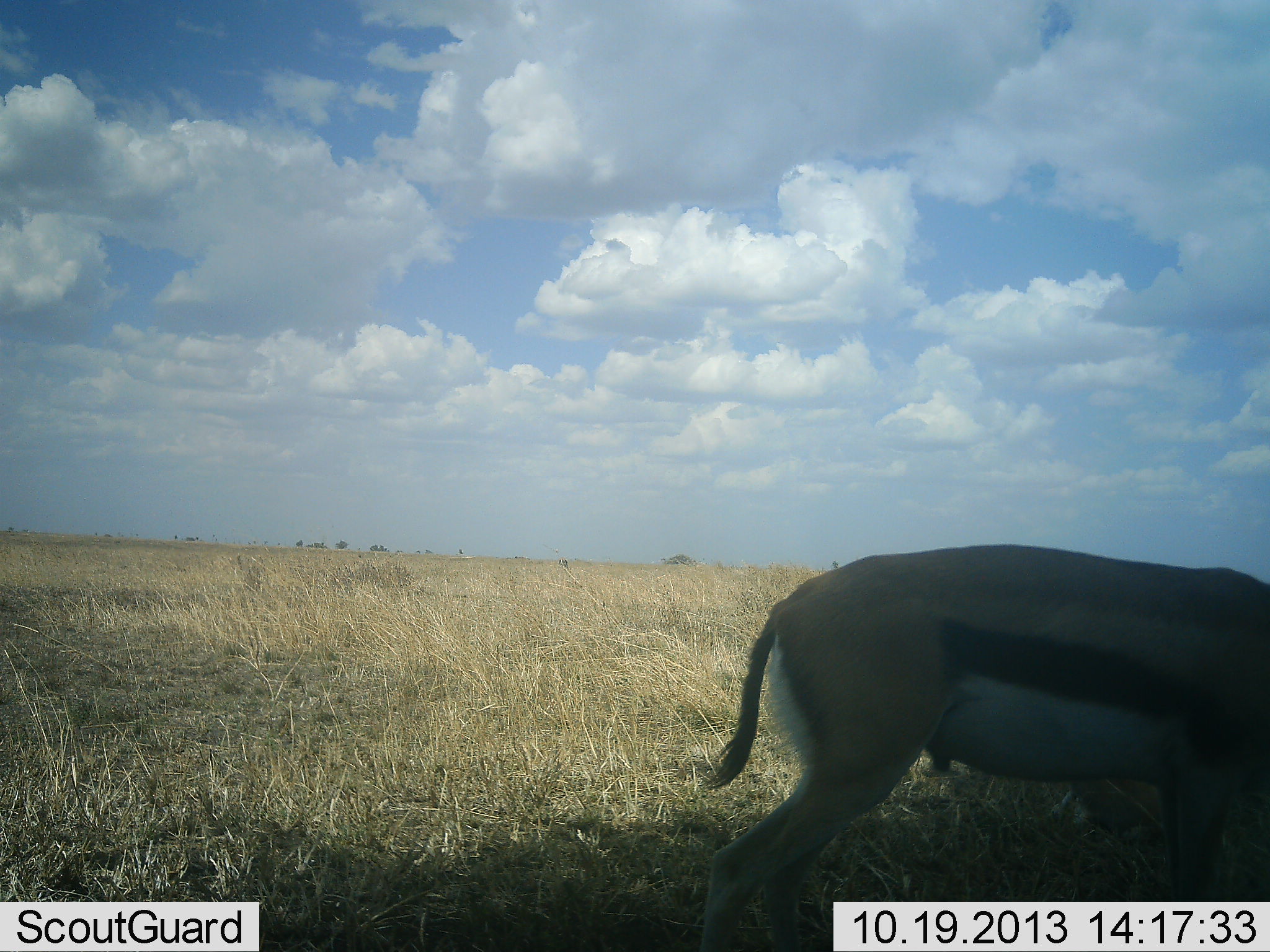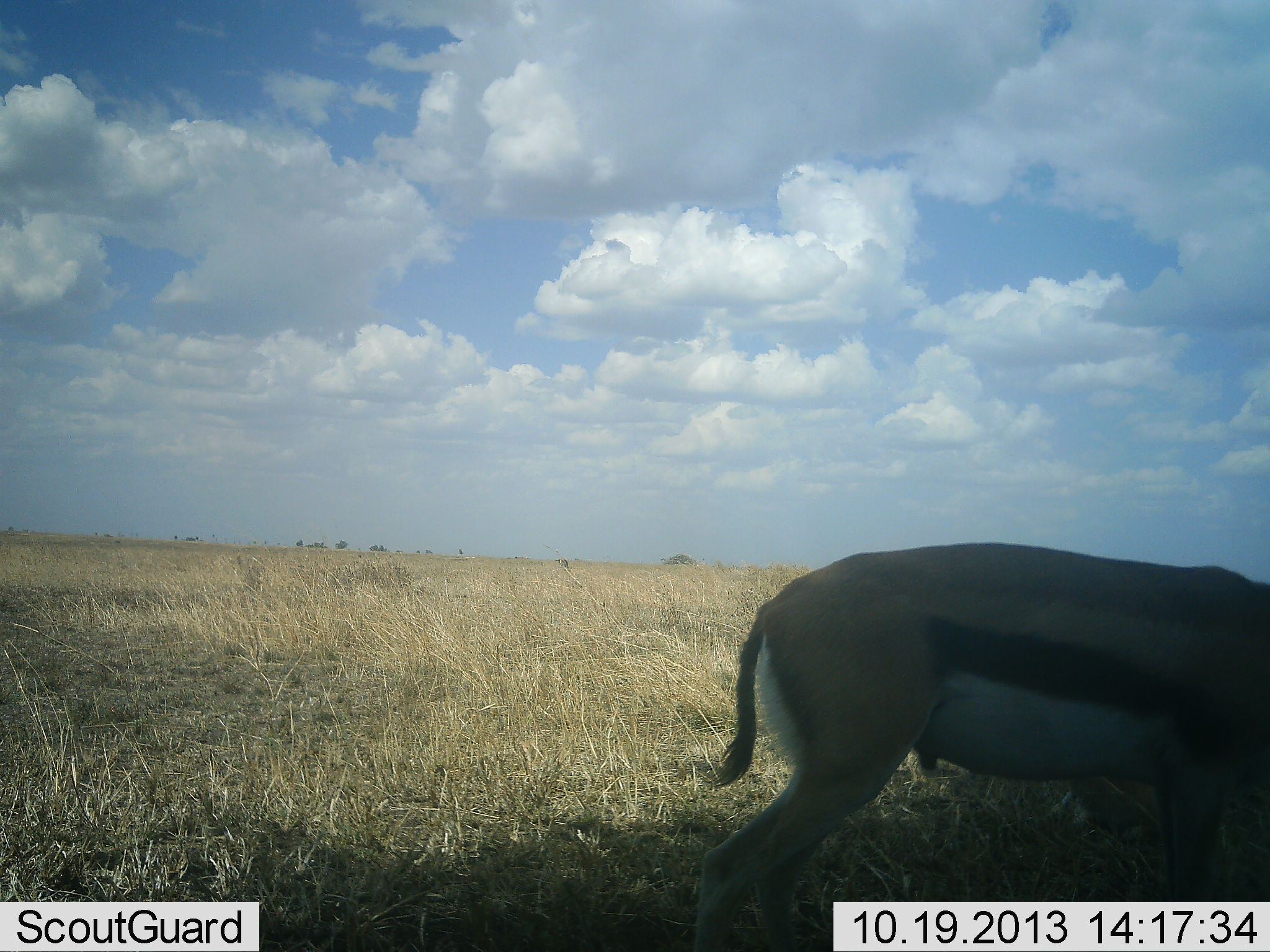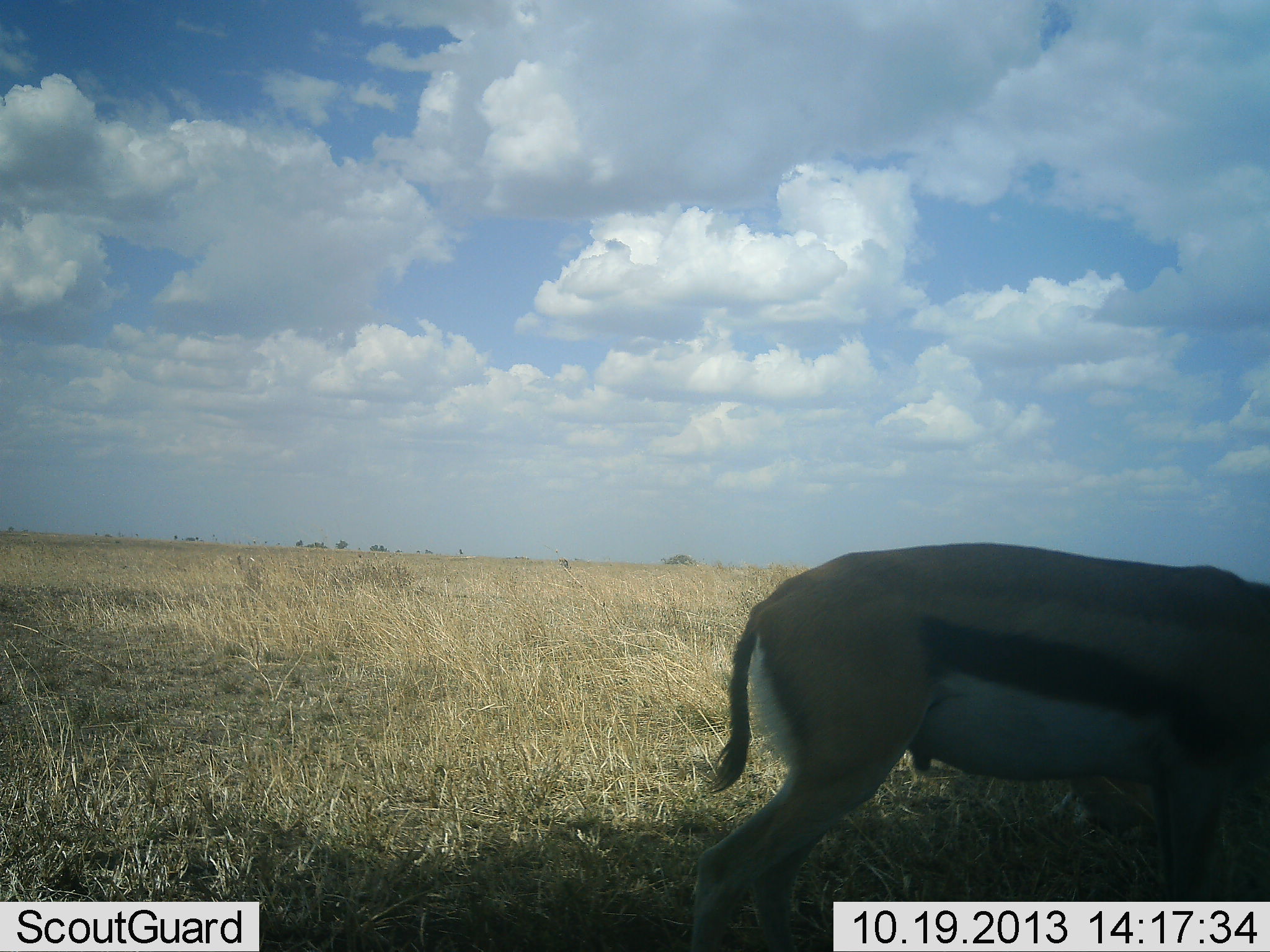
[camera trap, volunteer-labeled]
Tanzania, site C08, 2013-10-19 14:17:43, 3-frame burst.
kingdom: Animalia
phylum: Chordata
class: Mammalia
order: Artiodactyla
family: Bovidae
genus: Eudorcas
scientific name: Eudorcas thomsonii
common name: thomson's gazelle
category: gazellethomsons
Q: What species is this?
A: Gazellethomsons (thomson's gazelle) (Eudorcas thomsonii).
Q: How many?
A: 1.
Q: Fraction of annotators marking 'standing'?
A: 60%.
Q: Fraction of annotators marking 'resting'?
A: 0%.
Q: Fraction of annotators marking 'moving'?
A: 0%.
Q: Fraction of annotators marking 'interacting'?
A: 0%.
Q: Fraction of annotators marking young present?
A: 0%.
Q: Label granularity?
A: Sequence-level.